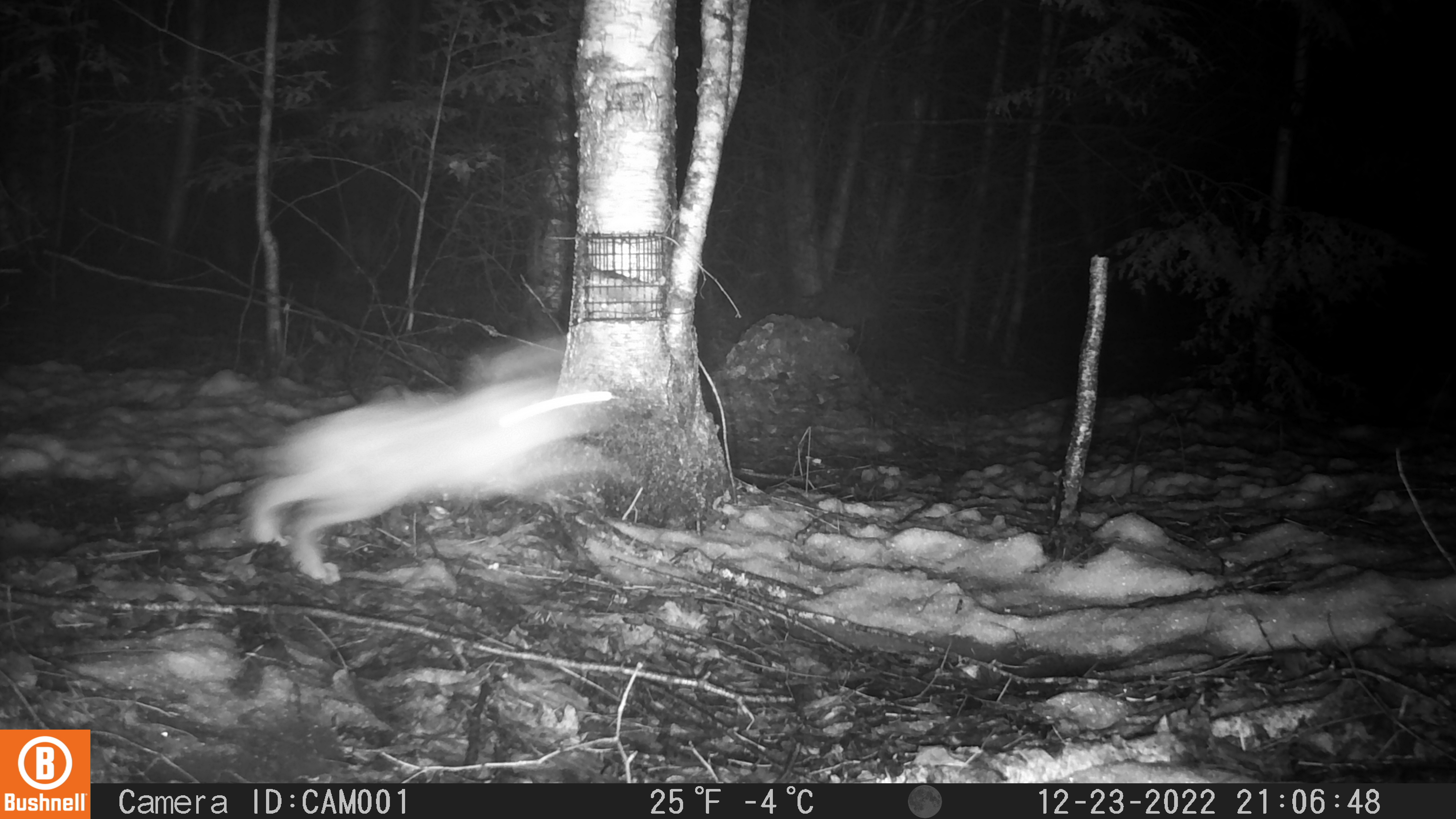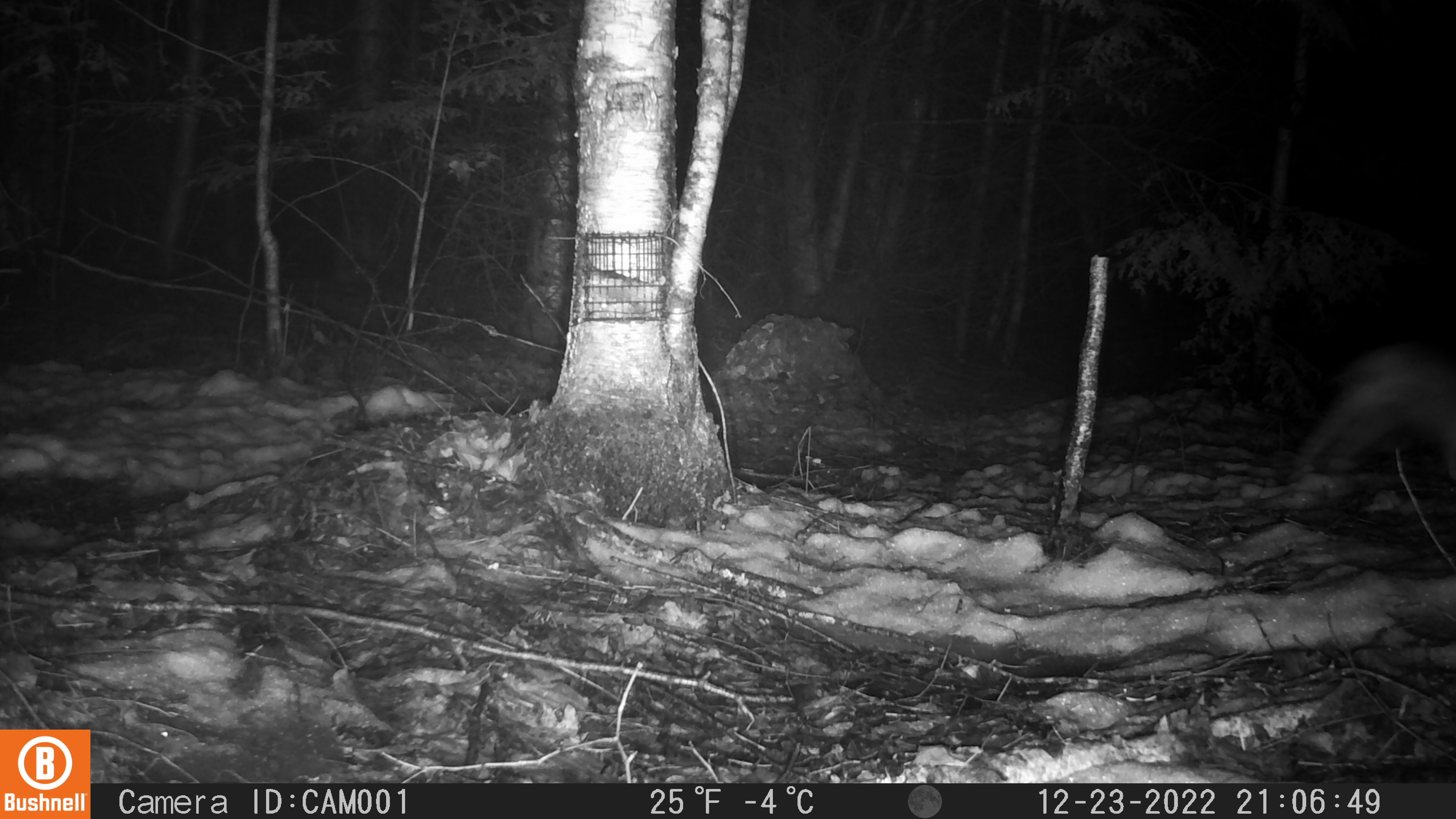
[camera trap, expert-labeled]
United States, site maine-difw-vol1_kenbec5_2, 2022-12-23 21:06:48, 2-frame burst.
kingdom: Animalia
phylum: Chordata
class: Mammalia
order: Lagomorpha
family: Leporidae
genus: Lepus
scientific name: Lepus americanus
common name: snowshoe hare